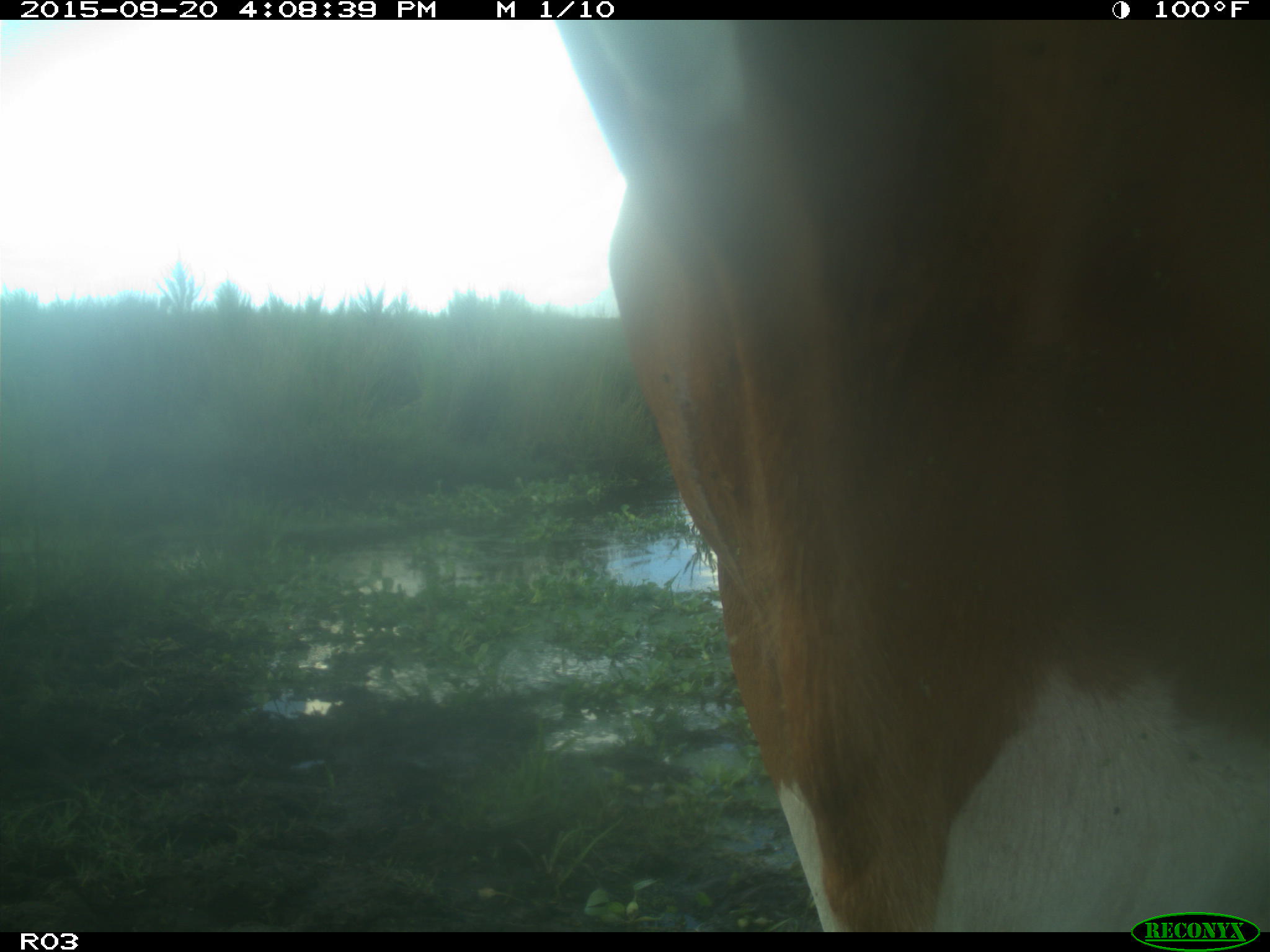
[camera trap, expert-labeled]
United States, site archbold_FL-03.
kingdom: Animalia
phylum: Chordata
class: Mammalia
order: Artiodactyla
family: Bovidae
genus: Bos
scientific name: Bos taurus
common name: domestic cow